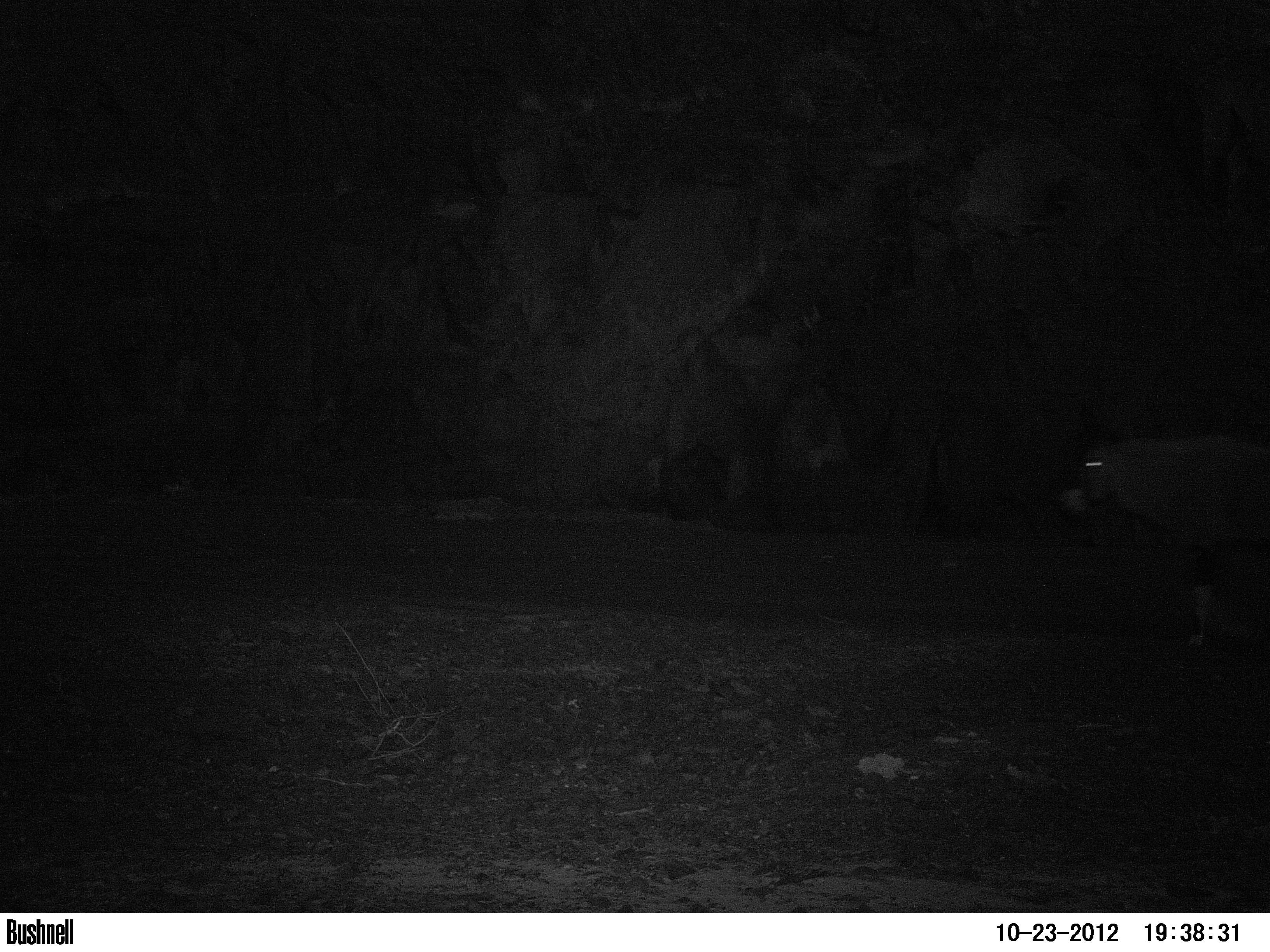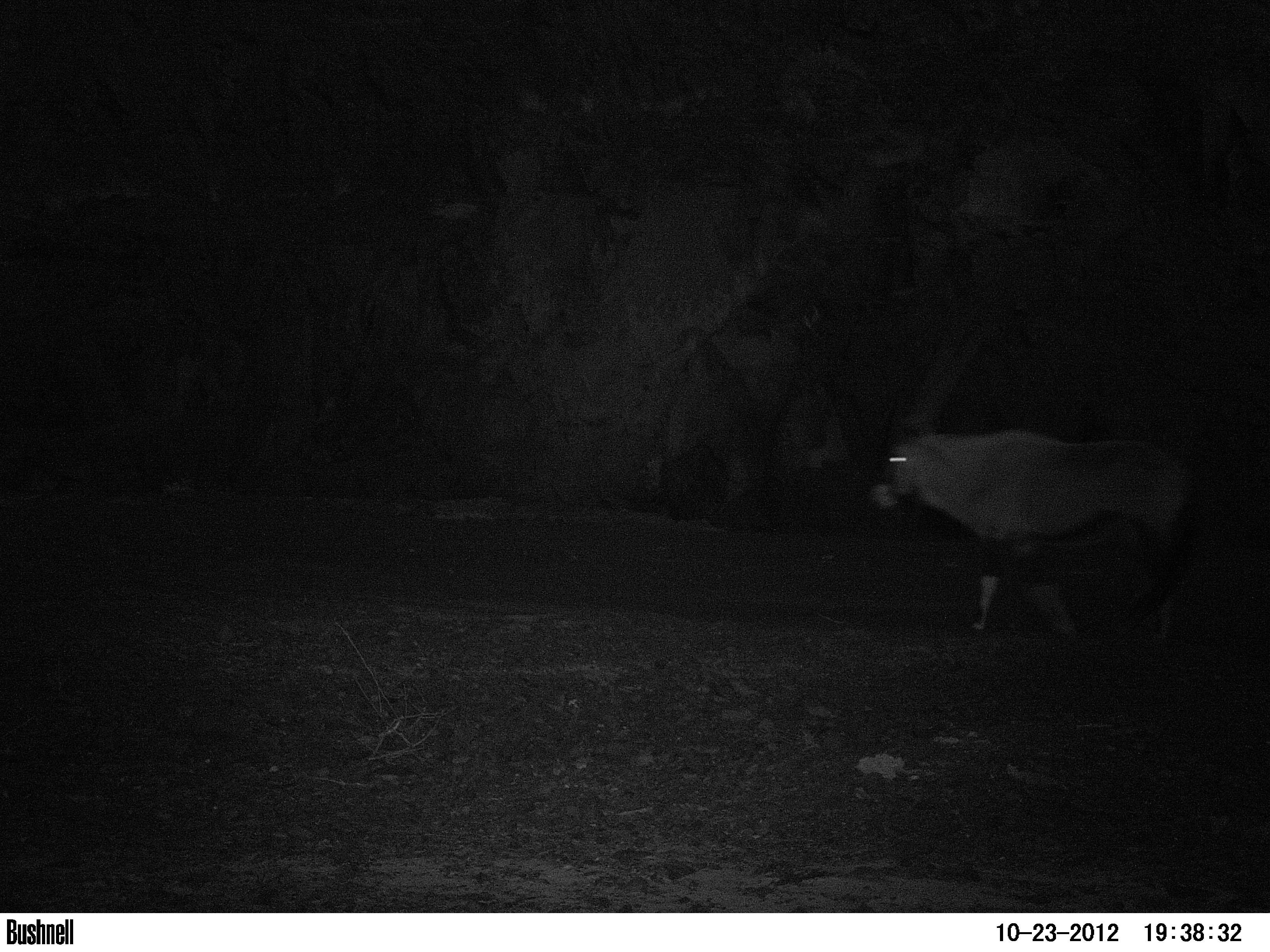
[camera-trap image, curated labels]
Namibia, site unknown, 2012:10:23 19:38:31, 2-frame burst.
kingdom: Animalia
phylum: Chordata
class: Mammalia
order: Artiodactyla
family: Bovidae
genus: Oryx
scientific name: Oryx gazella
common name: gemsbok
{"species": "Oryx gazella (gemsbok)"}